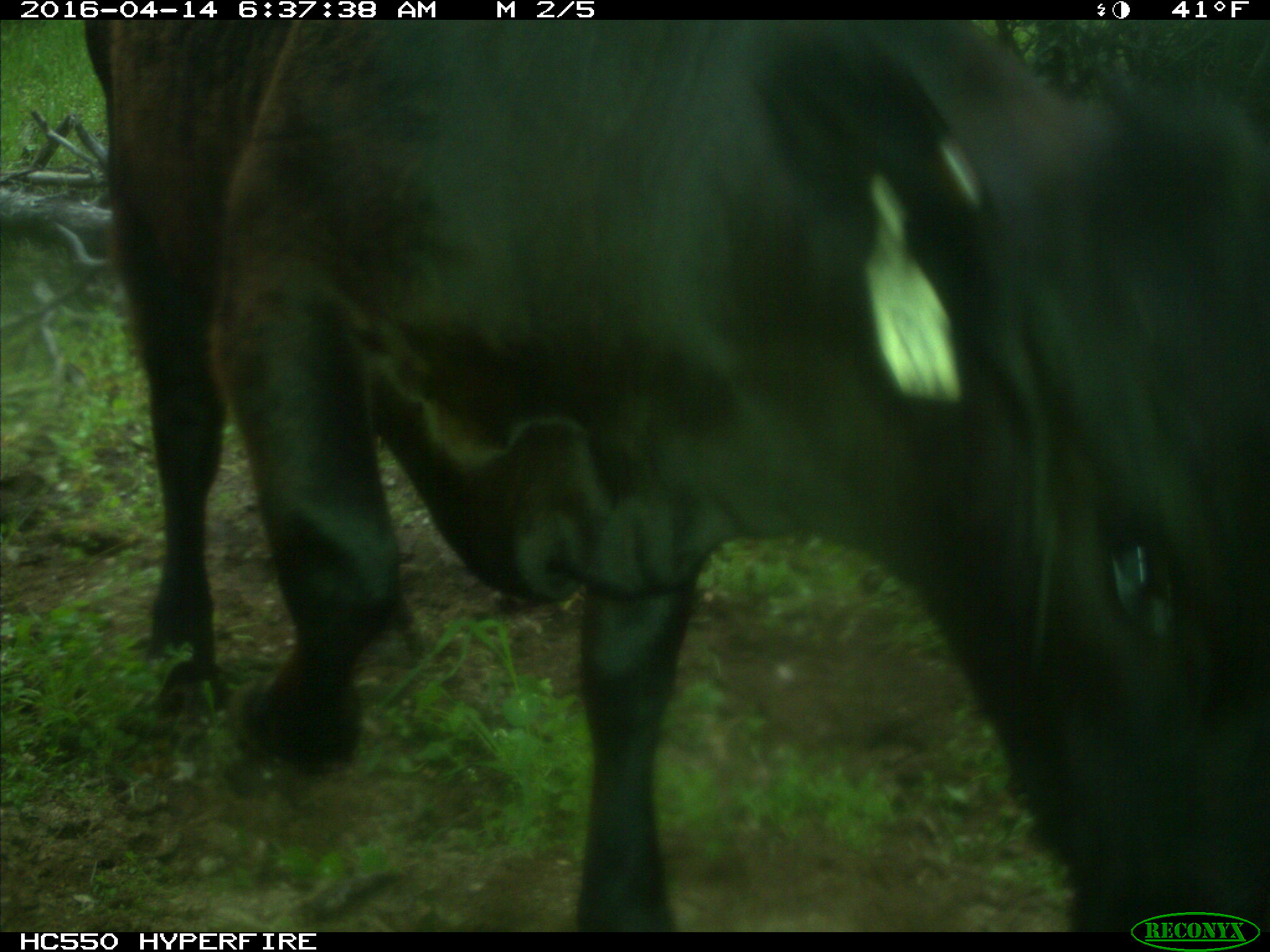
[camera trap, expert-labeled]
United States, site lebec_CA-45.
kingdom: Animalia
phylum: Chordata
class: Mammalia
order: Artiodactyla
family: Bovidae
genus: Bos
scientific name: Bos taurus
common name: domestic cow